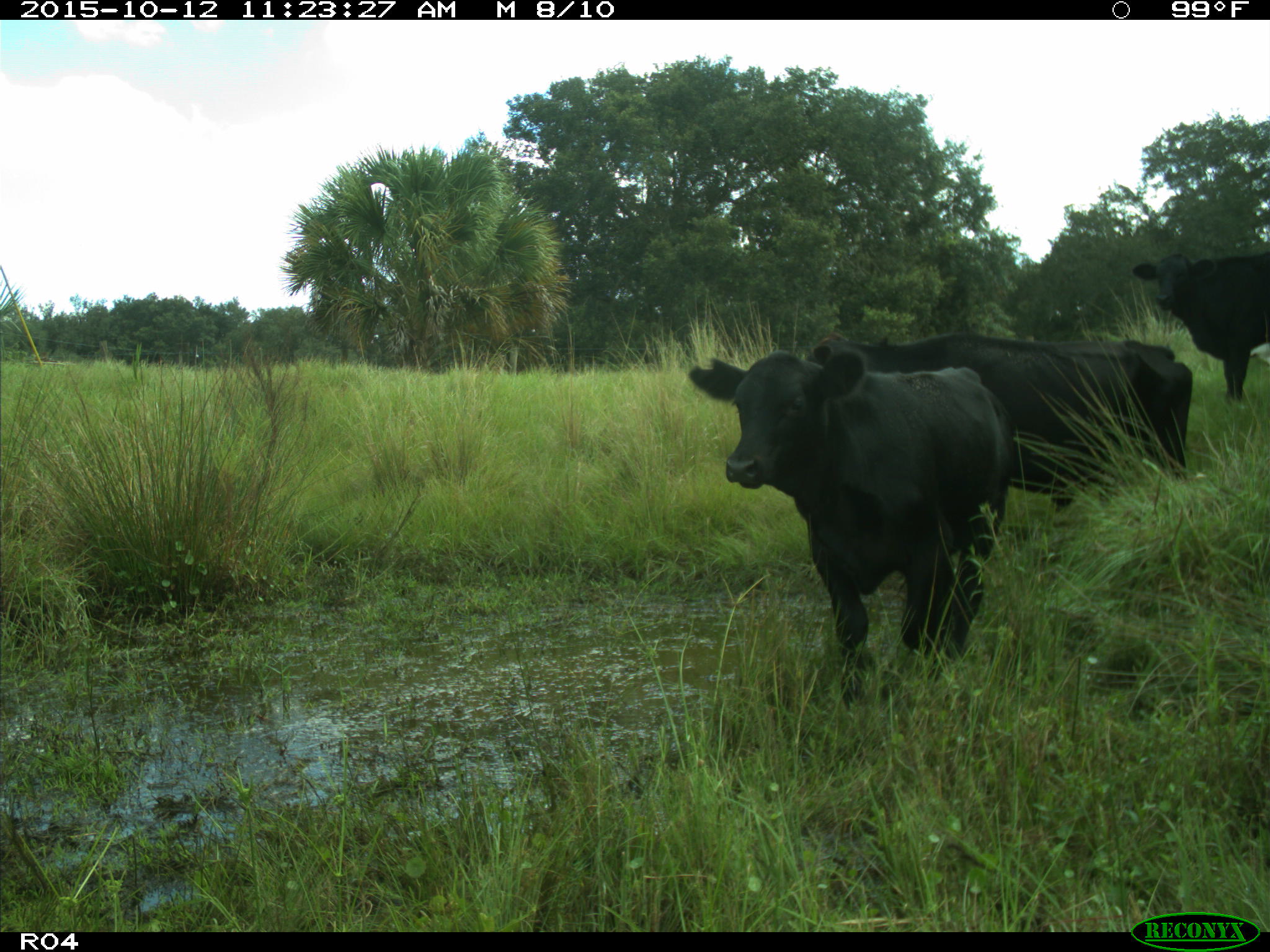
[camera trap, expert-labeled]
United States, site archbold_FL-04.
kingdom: Animalia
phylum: Chordata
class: Mammalia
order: Artiodactyla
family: Bovidae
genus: Bos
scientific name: Bos taurus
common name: domestic cow